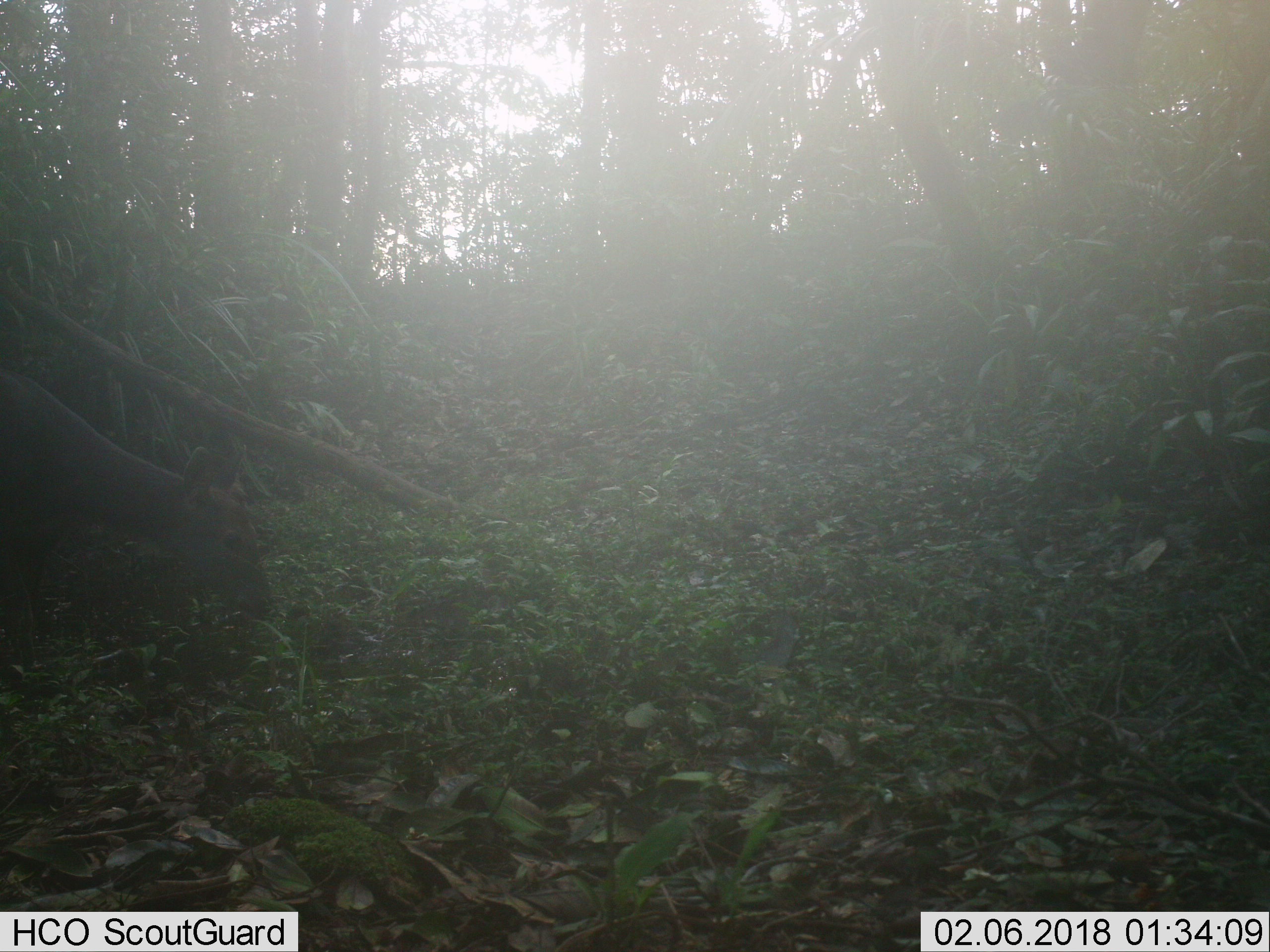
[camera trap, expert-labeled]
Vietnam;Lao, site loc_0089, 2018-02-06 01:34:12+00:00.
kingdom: Animalia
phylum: Chordata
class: Mammalia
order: Artiodactyla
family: Cervidae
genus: Rusa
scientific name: Rusa unicolor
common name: sambar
Sambar (Rusa unicolor). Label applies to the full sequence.